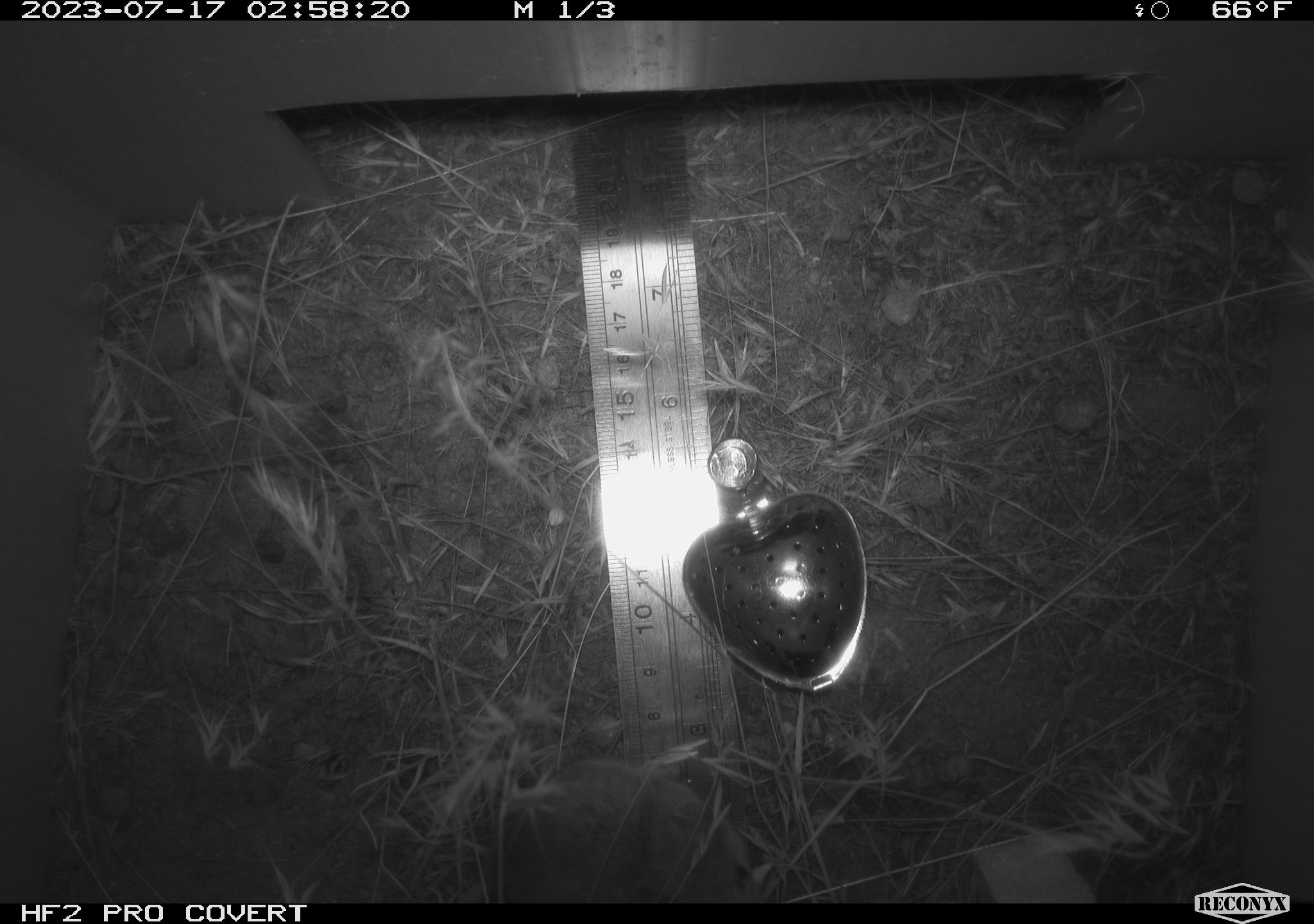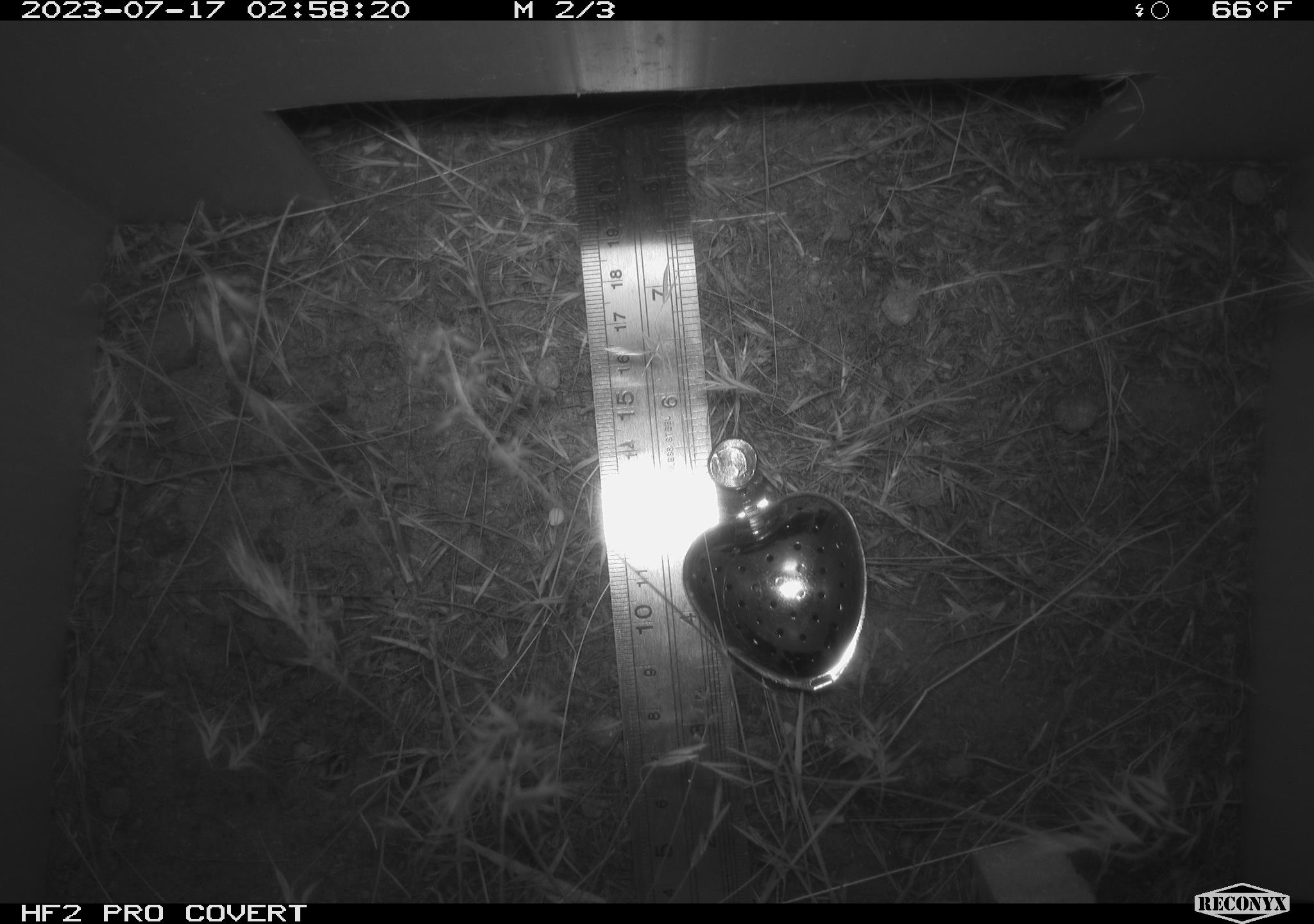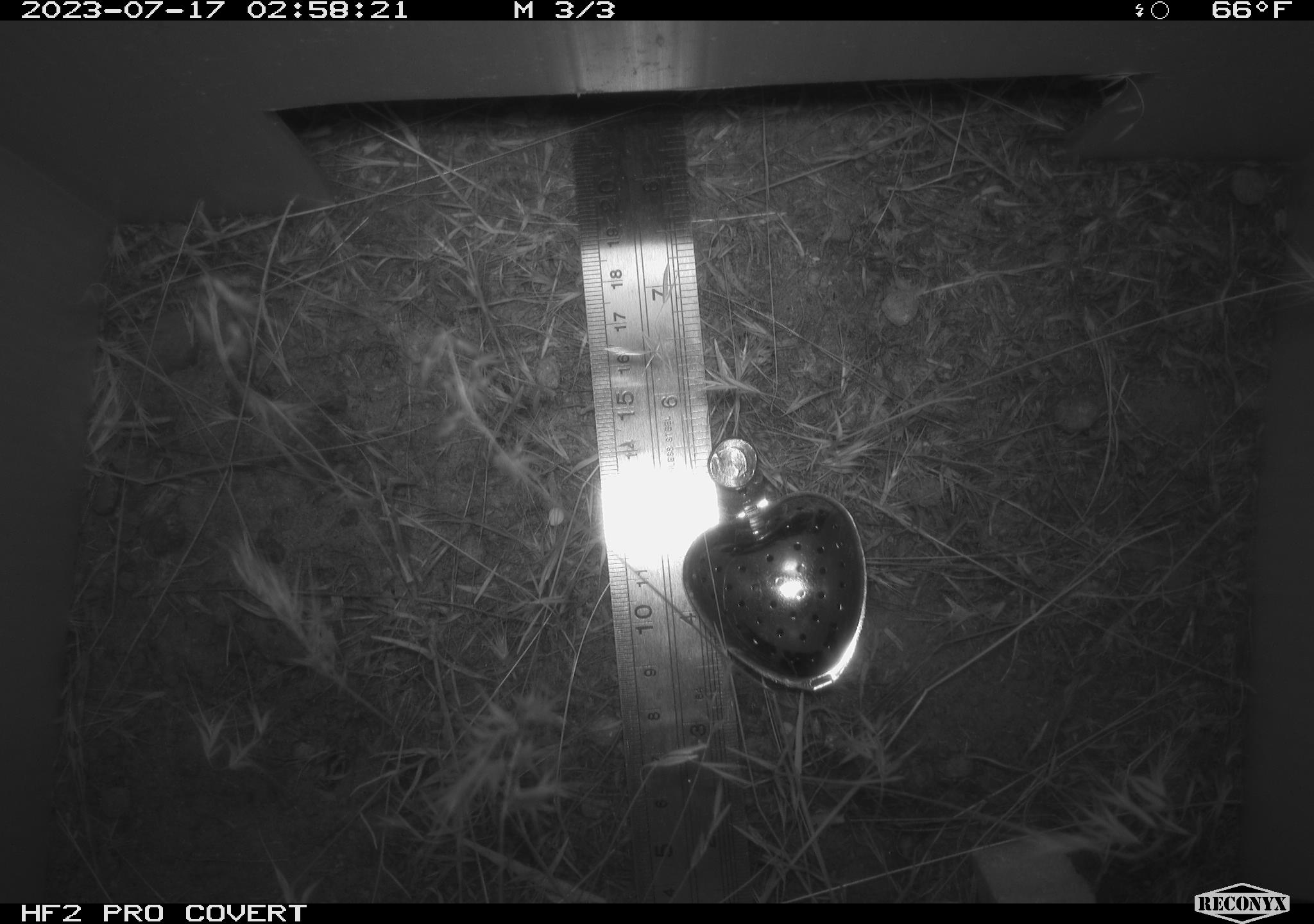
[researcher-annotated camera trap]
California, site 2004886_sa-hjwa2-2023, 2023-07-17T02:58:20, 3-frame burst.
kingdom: Animalia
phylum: Chordata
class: Mammalia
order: Rodentia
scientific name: Rodentia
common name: mouse species